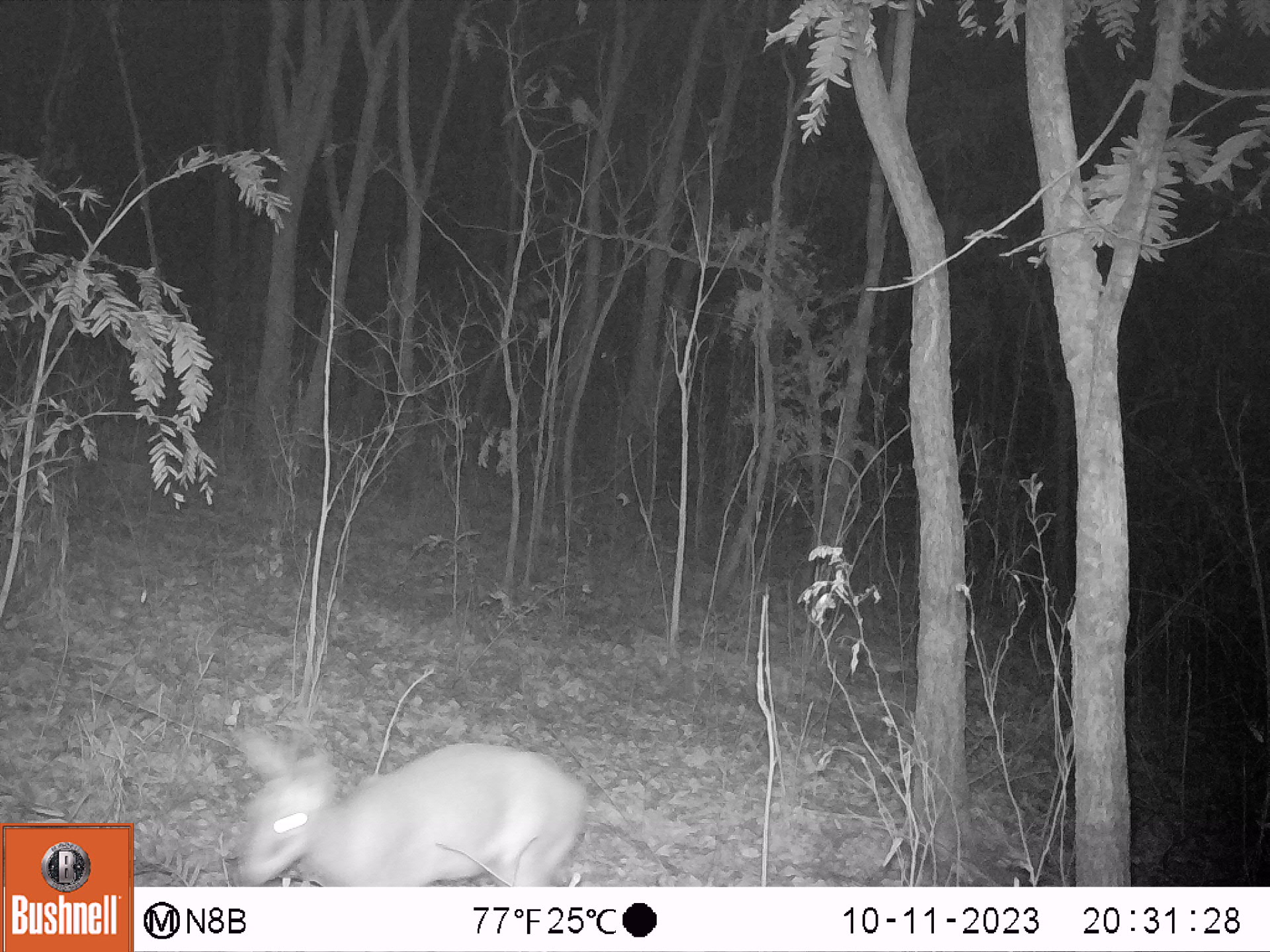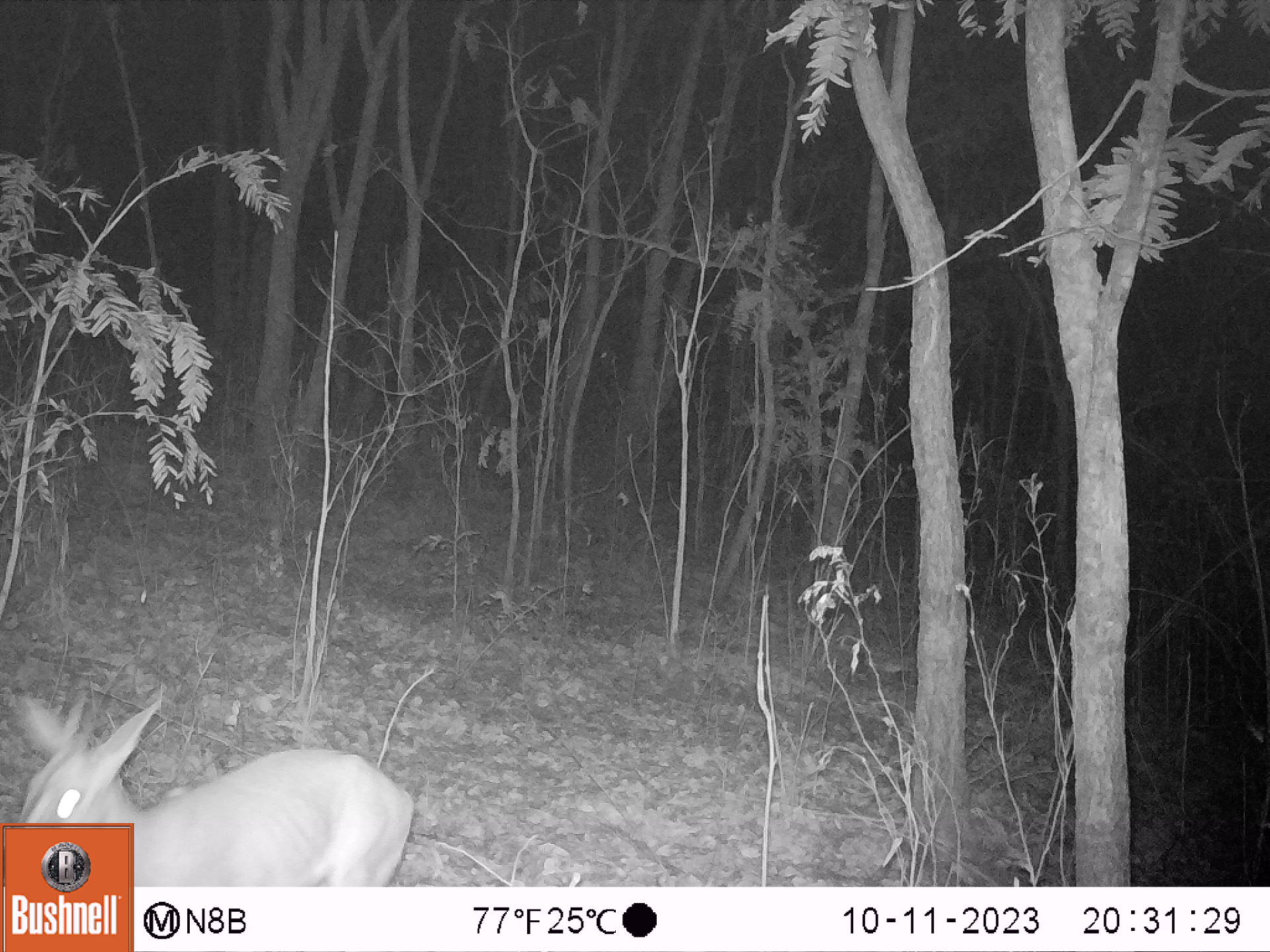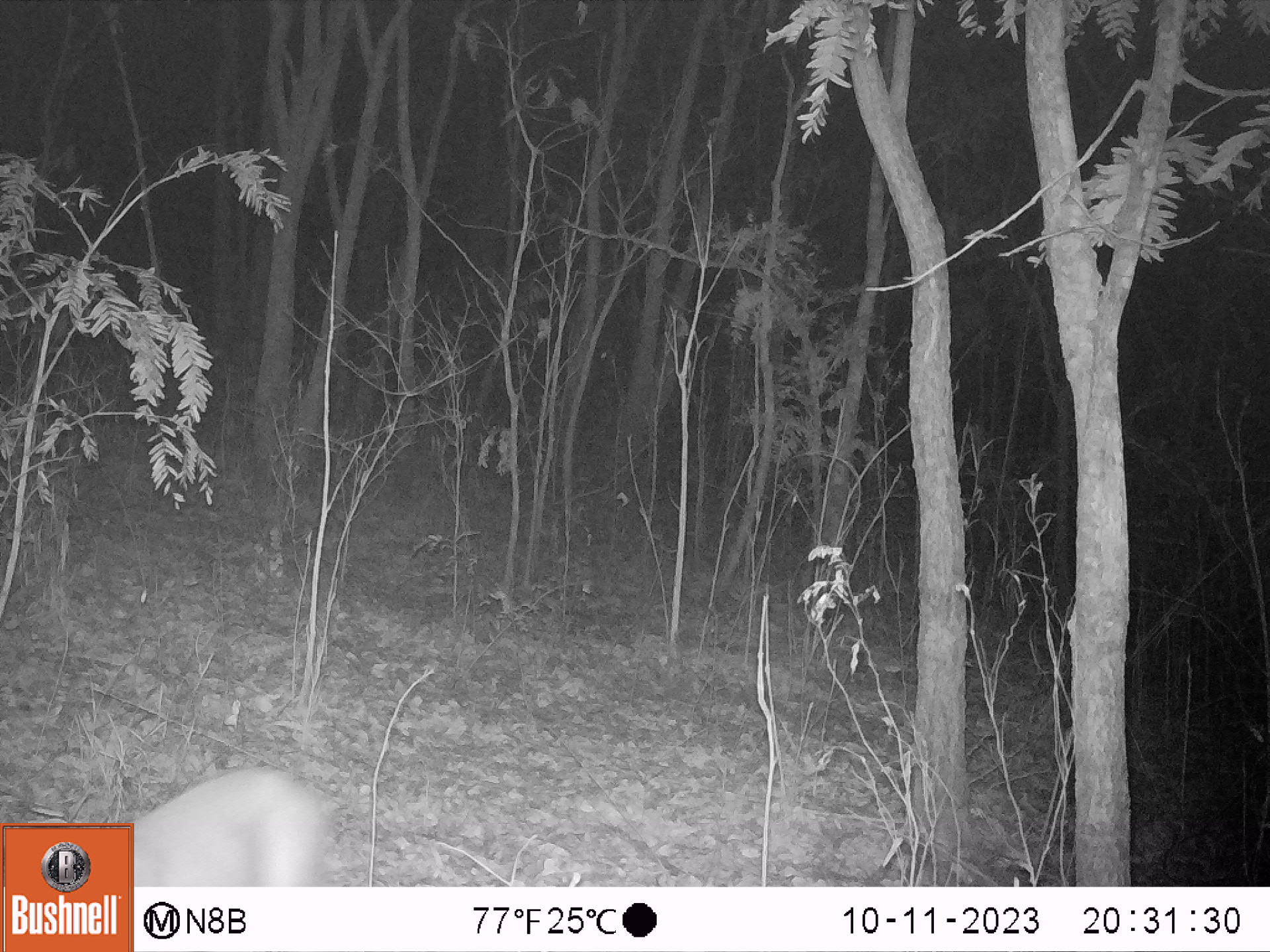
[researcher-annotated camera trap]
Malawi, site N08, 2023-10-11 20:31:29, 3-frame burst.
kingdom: Animalia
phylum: Chordata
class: Mammalia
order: Artiodactyla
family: Bovidae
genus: Sylvicapra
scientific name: Sylvicapra grimmia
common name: common duiker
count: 1